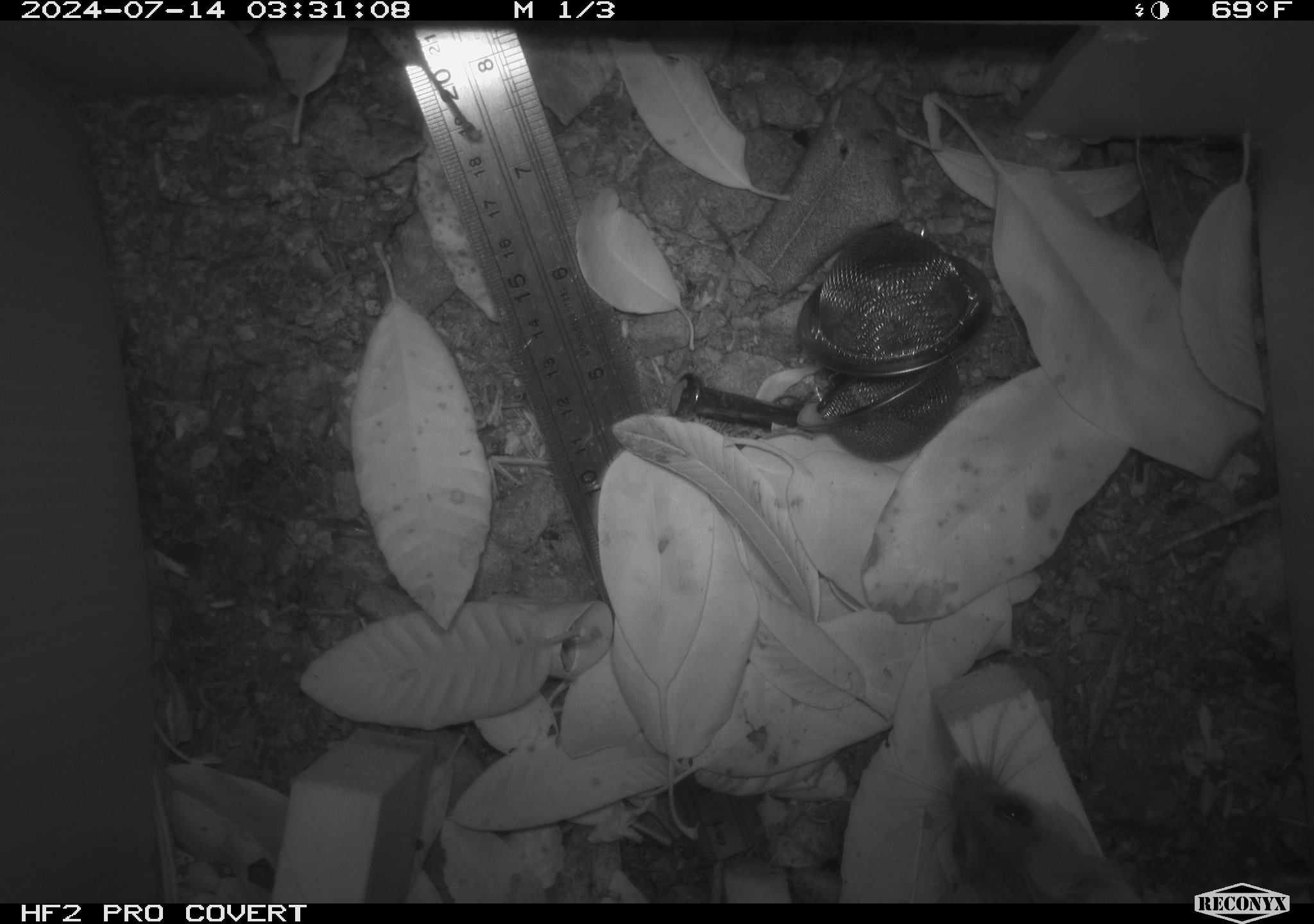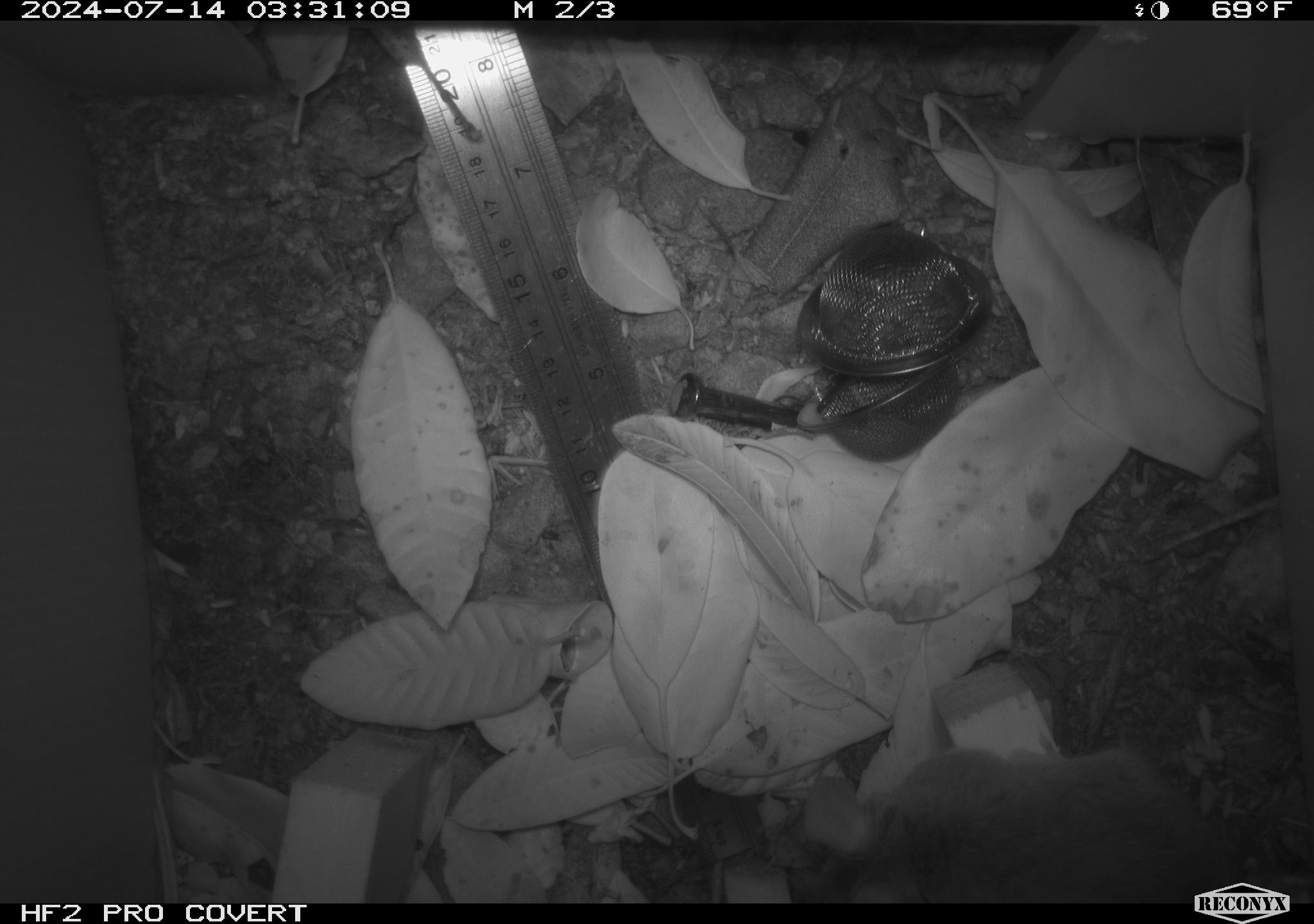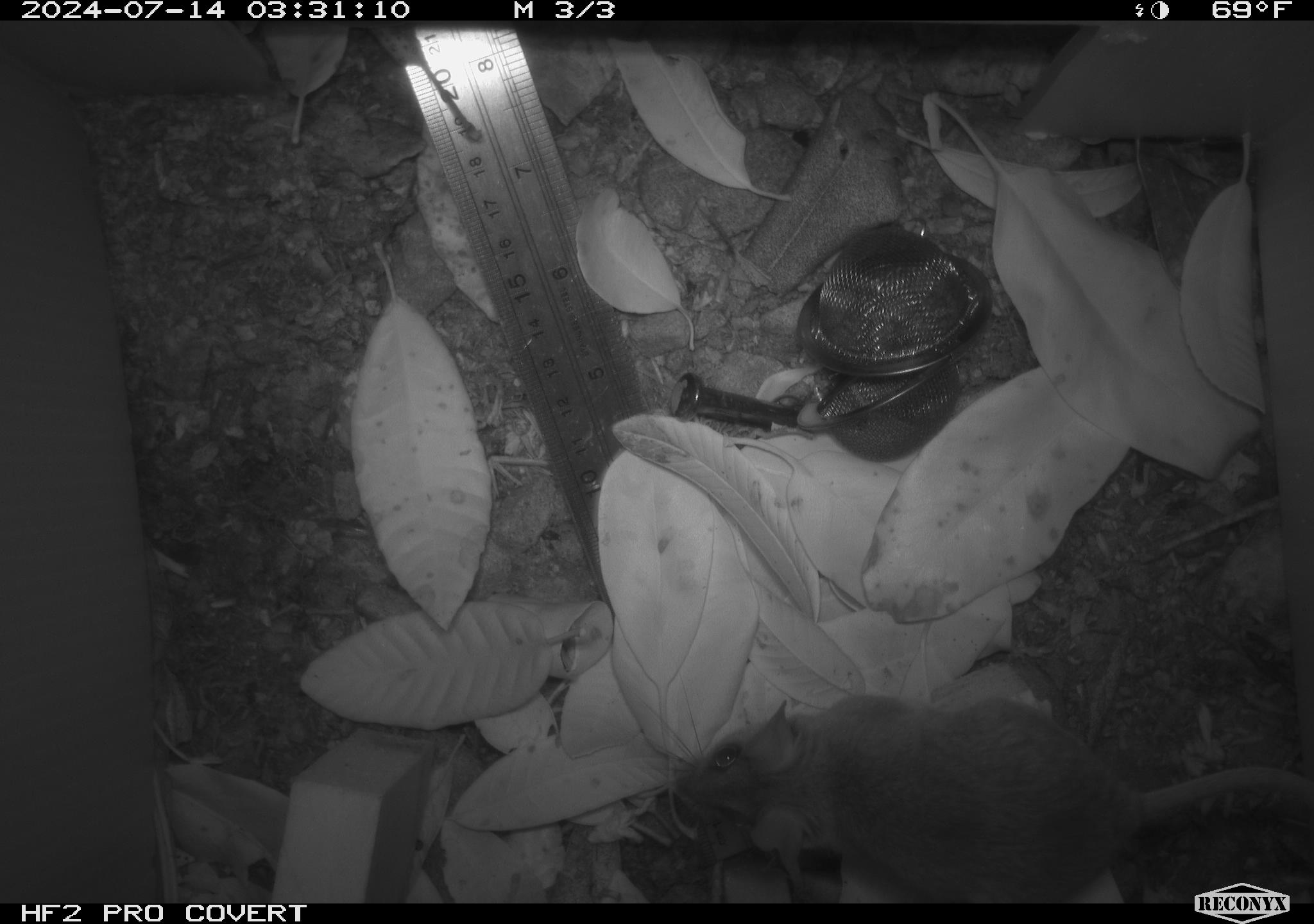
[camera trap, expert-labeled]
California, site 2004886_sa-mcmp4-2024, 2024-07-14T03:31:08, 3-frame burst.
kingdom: Animalia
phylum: Chordata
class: Mammalia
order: Rodentia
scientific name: Rodentia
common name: mouse species